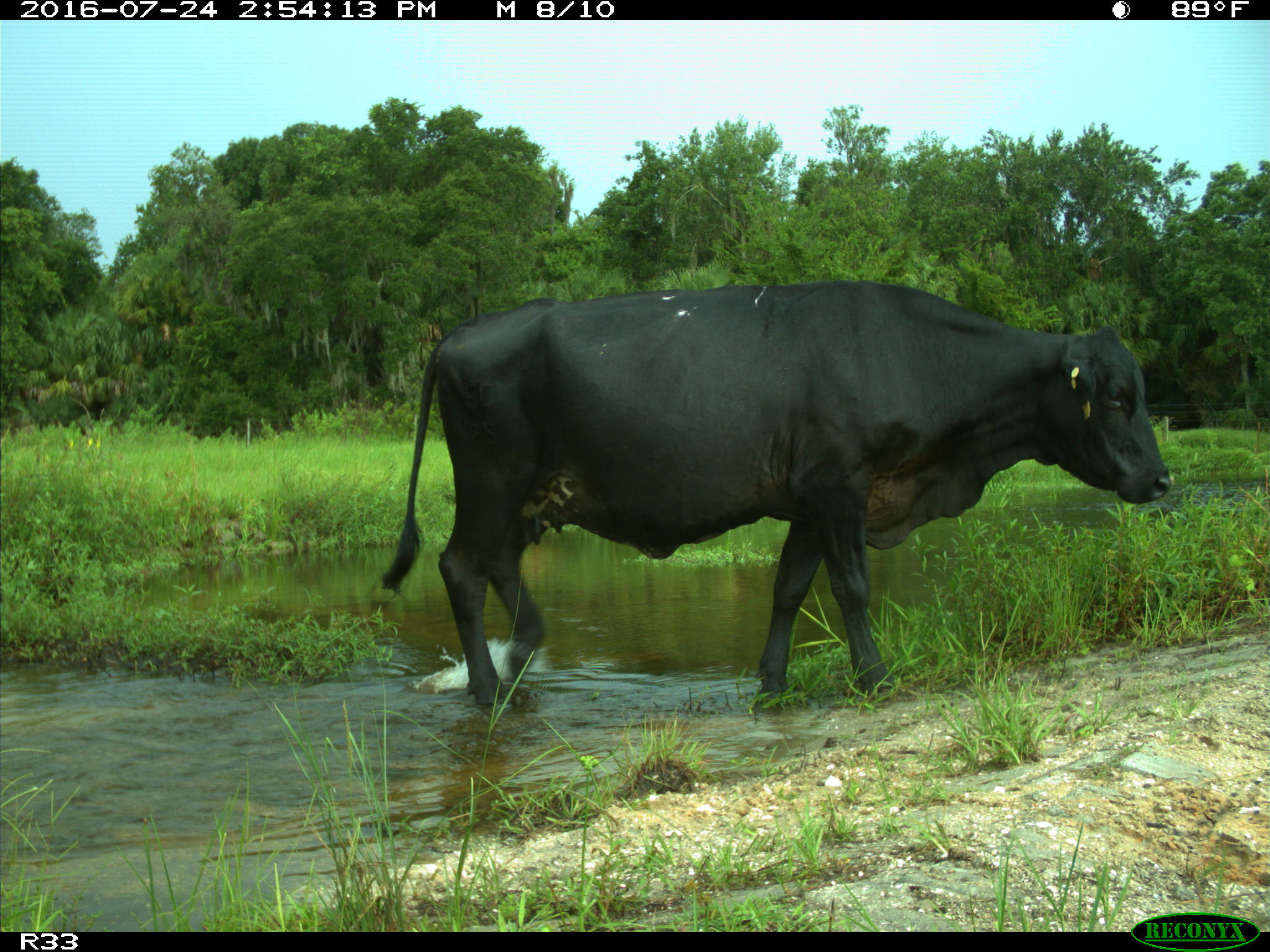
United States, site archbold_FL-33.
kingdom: Animalia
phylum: Chordata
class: Mammalia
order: Artiodactyla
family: Bovidae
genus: Bos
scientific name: Bos taurus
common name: domestic cow